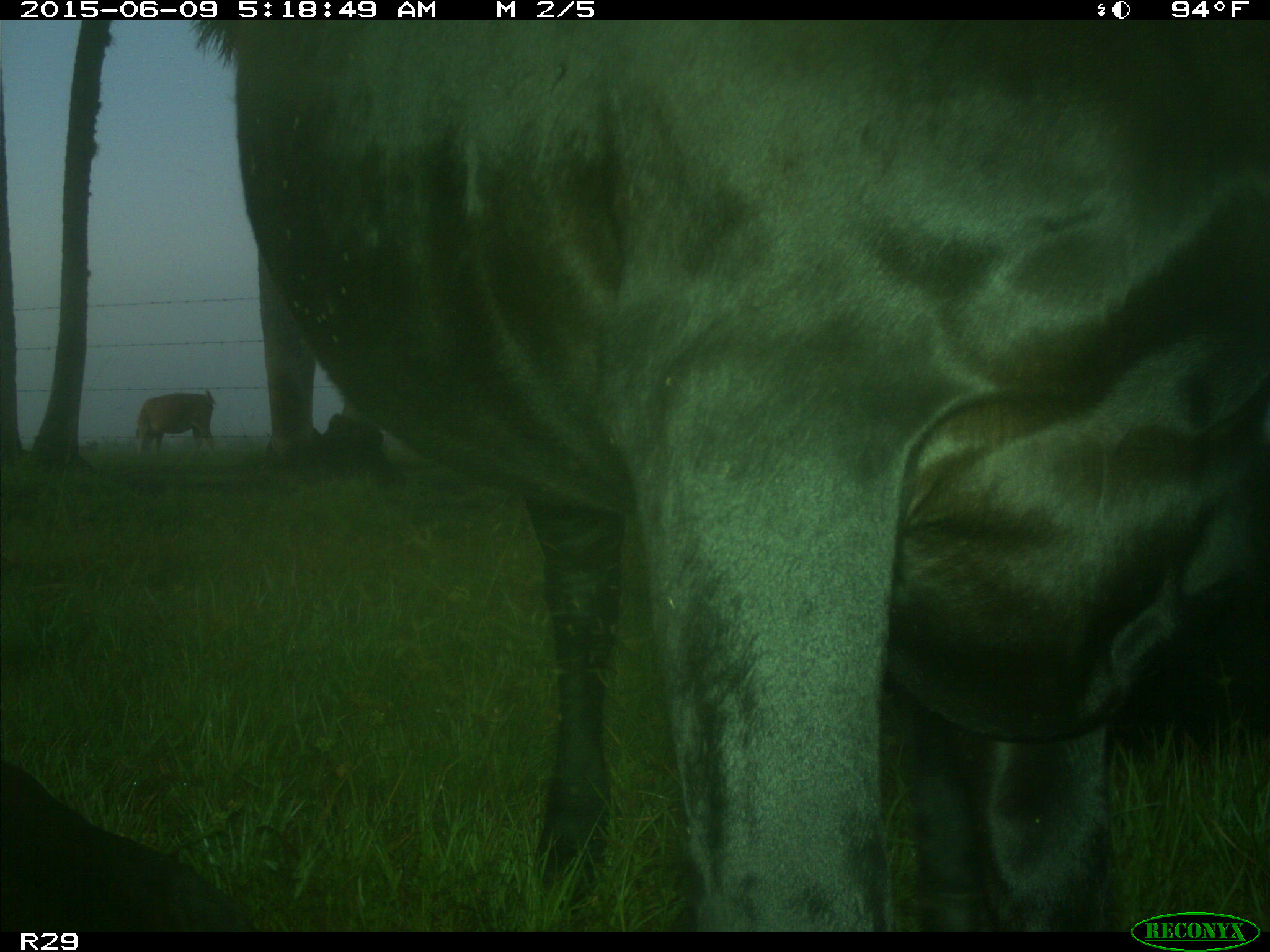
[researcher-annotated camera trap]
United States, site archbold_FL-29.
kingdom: Animalia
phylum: Chordata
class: Mammalia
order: Artiodactyla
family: Bovidae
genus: Bos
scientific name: Bos taurus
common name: domestic cow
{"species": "Bos taurus (domestic cow)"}